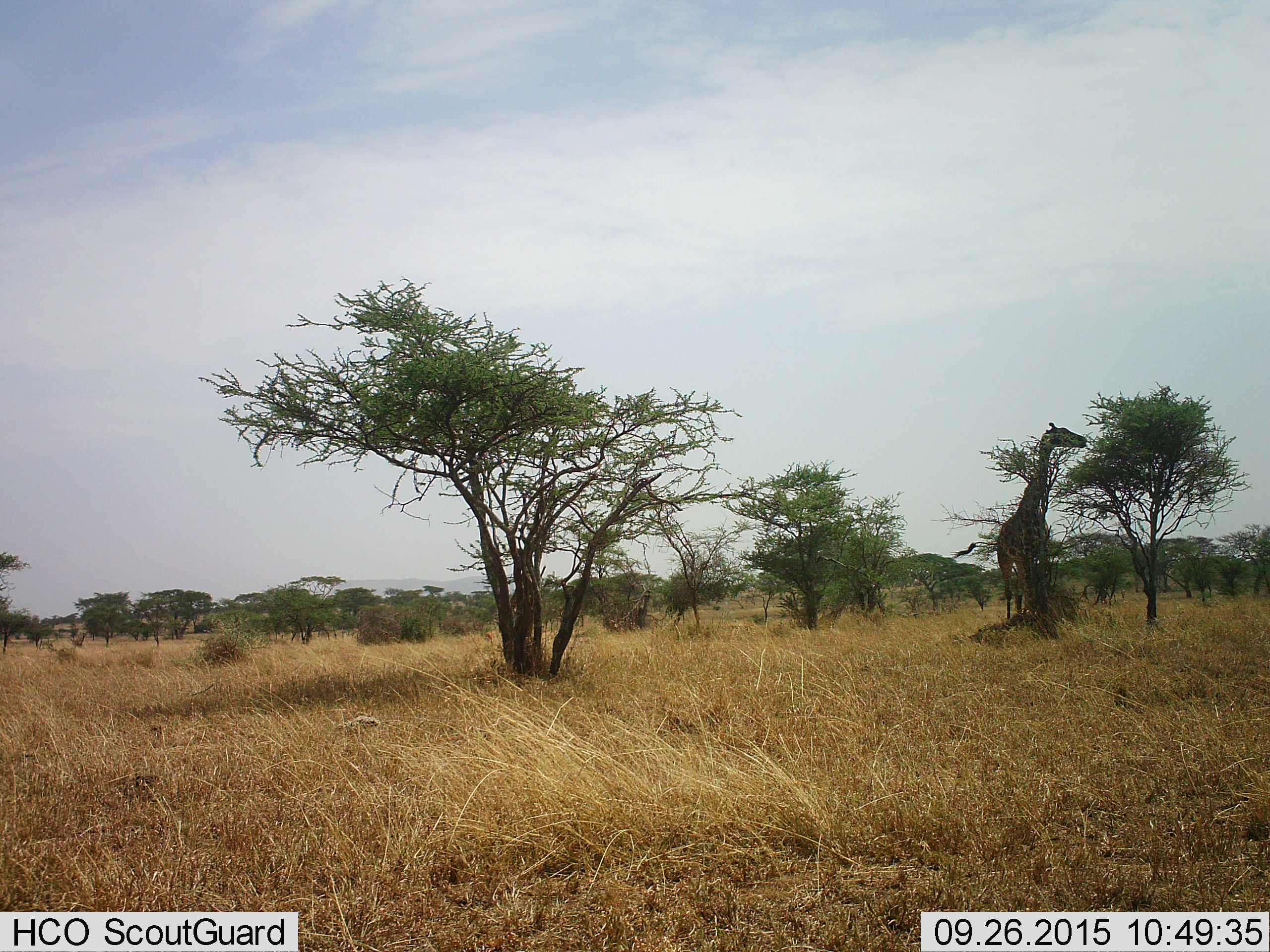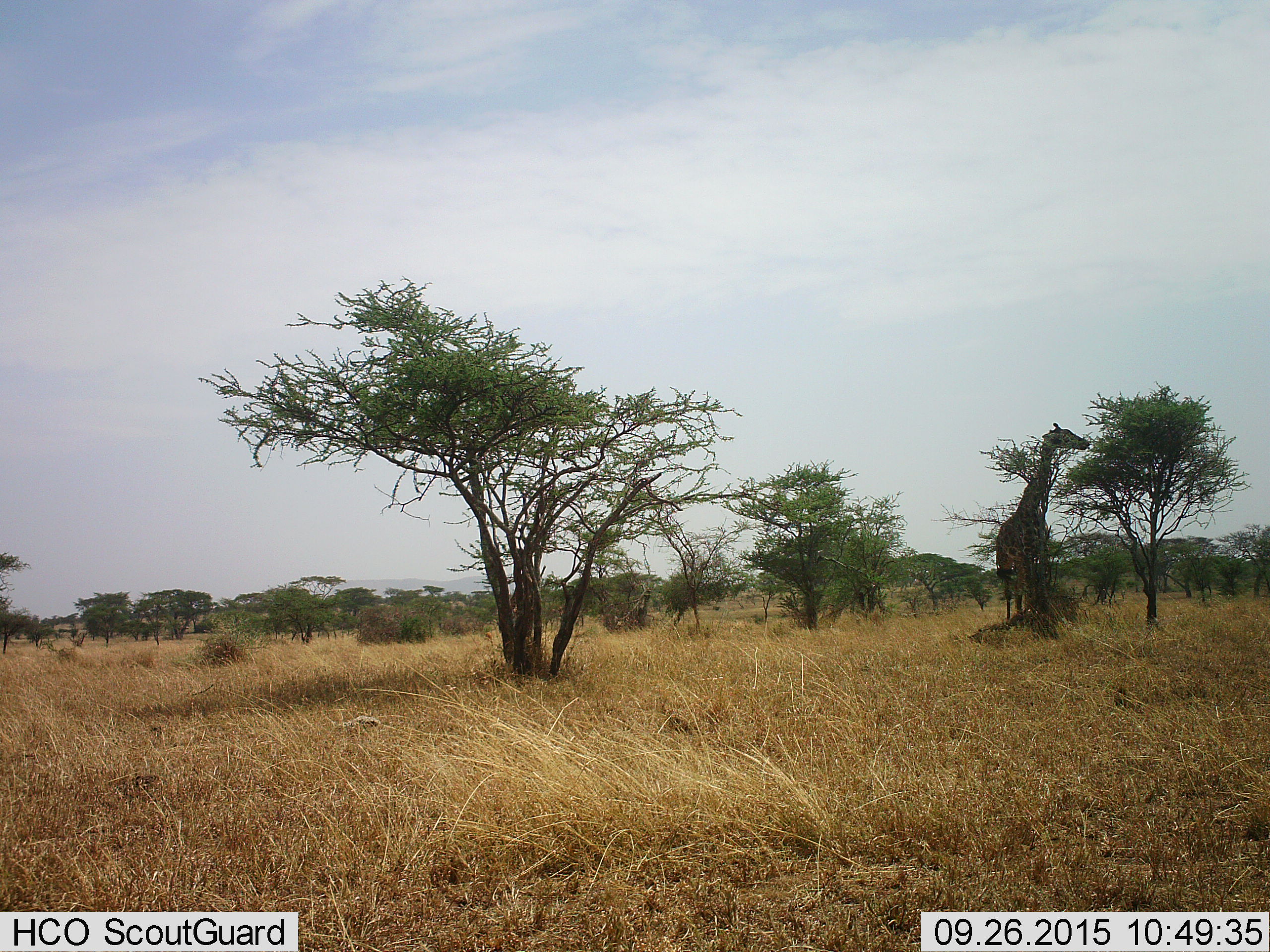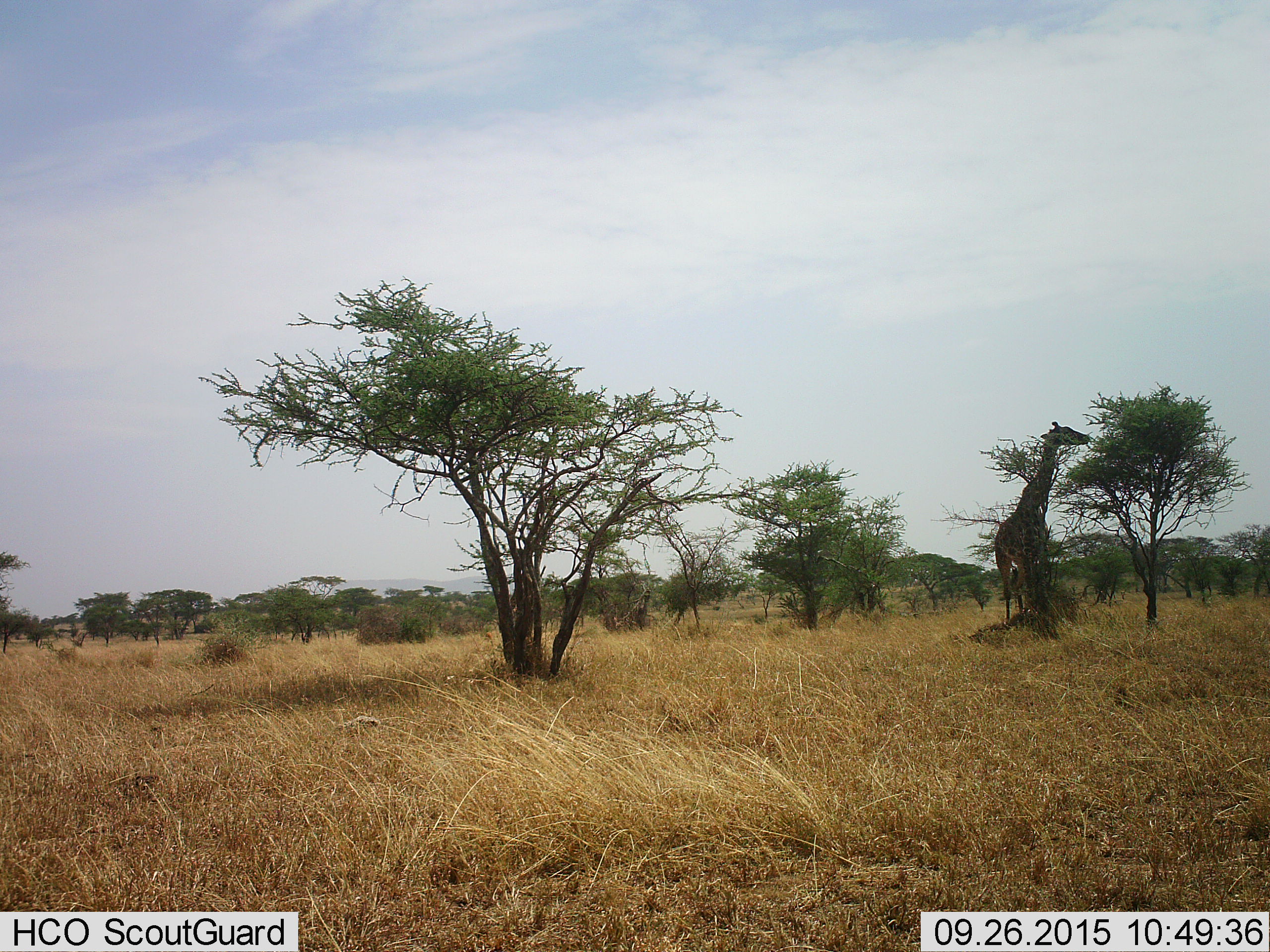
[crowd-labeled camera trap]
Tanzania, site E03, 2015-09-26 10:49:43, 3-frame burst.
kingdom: Animalia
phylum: Chordata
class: Mammalia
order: Artiodactyla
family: Giraffidae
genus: Giraffa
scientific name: Giraffa camelopardalis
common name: giraffe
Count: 1.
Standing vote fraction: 53%.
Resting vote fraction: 0%.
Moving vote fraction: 0%.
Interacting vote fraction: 0%.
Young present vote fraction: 0%.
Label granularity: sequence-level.